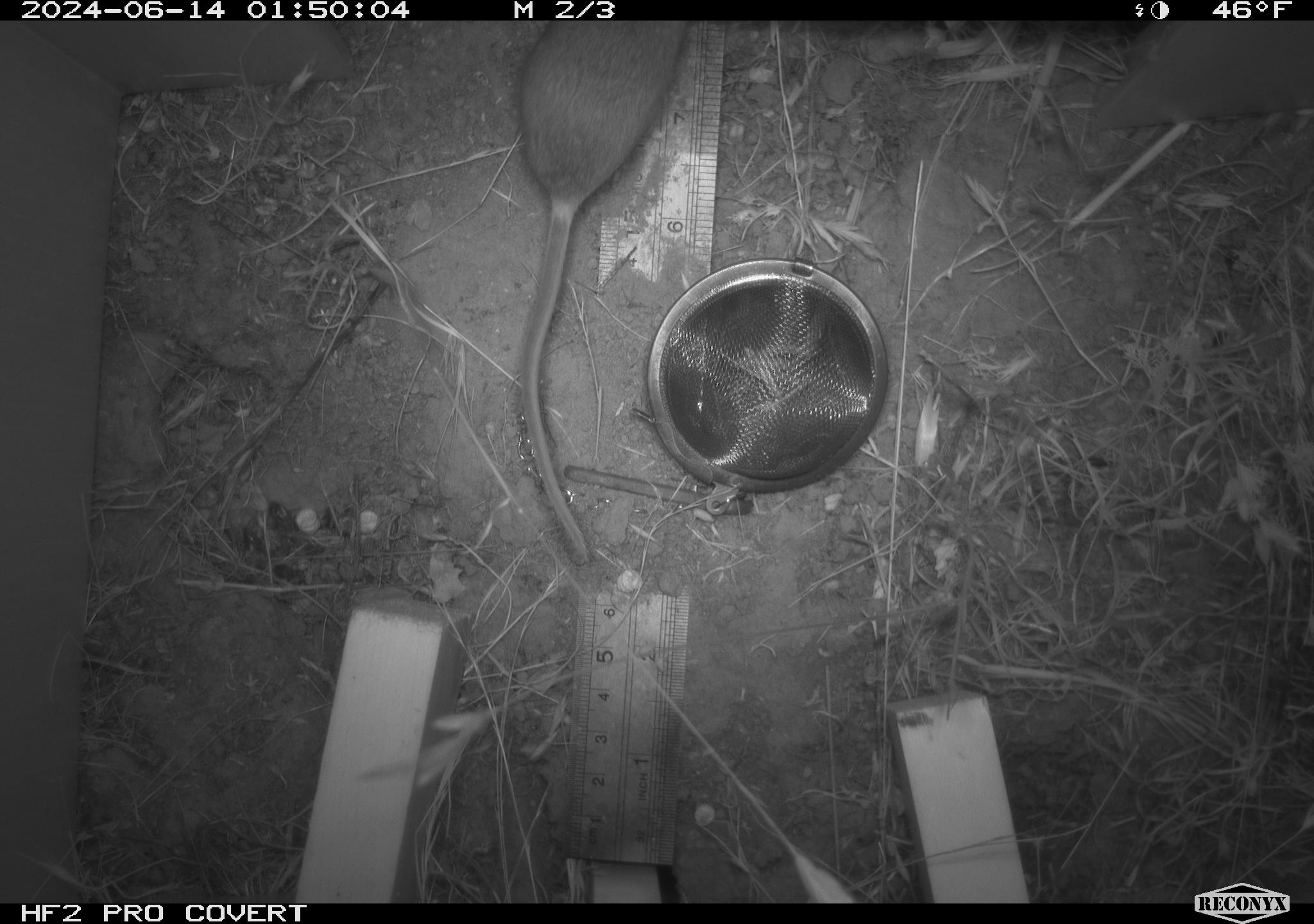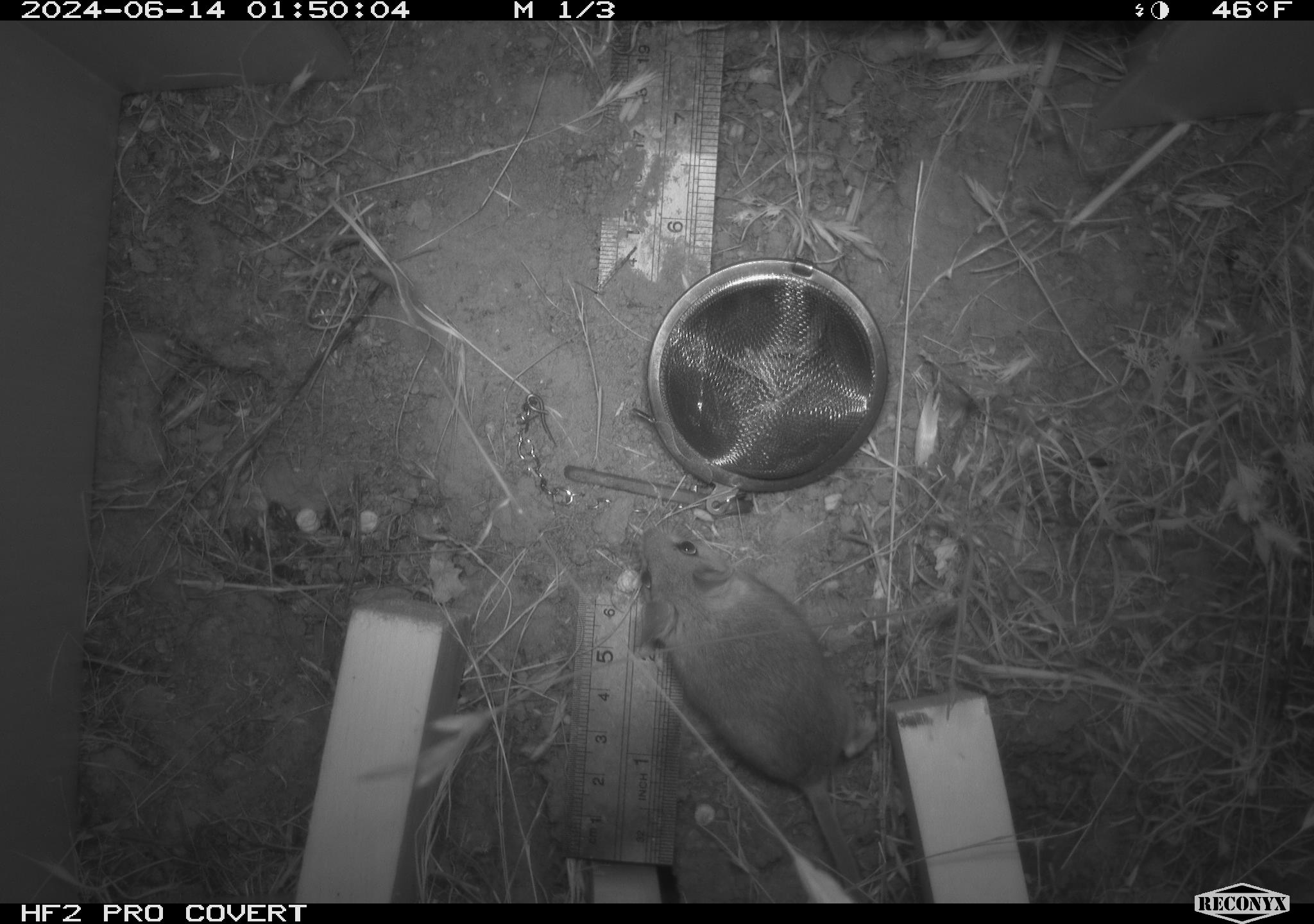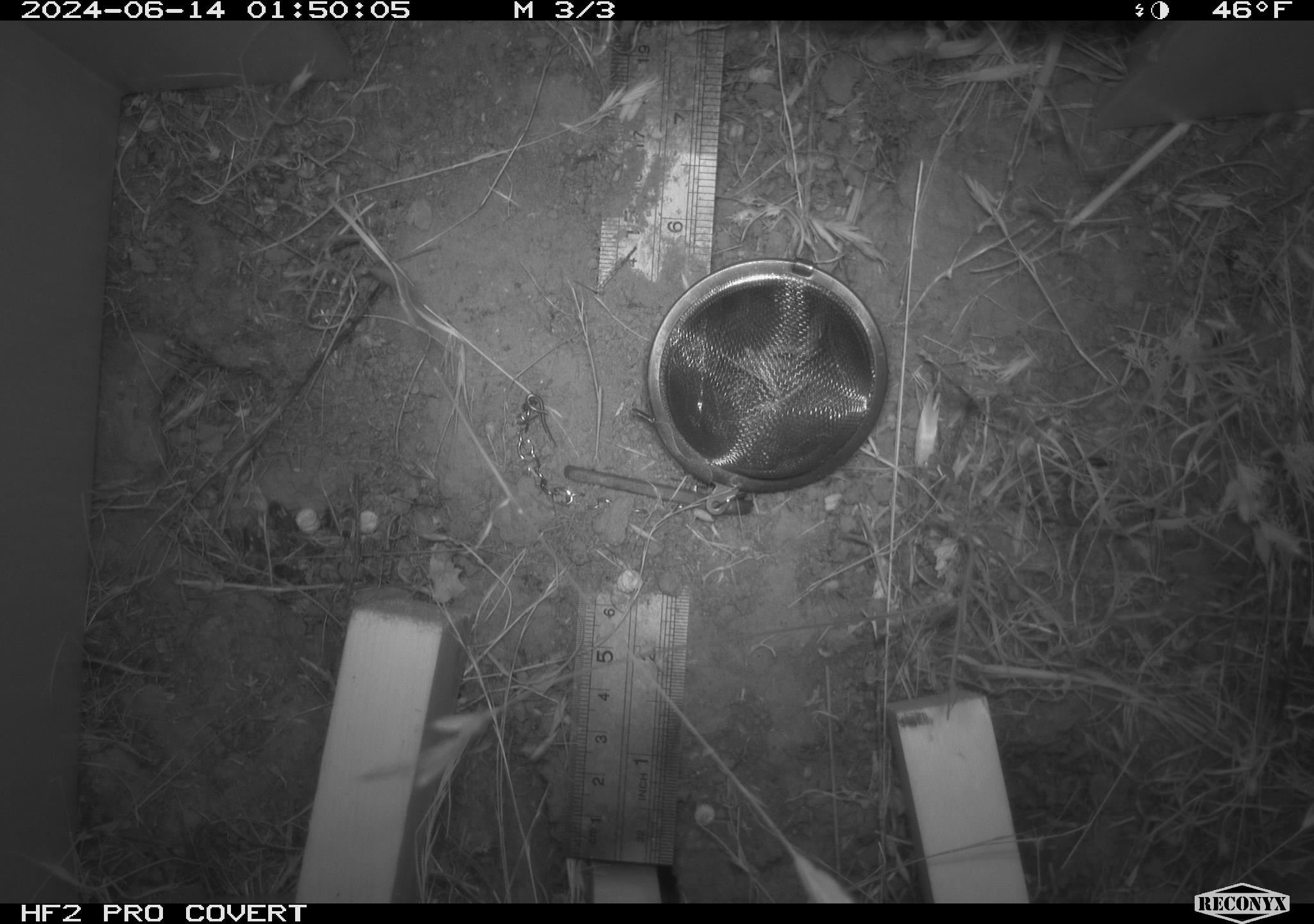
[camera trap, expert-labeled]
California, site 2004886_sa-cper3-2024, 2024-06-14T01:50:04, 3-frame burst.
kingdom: Animalia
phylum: Chordata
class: Mammalia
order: Rodentia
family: Heteromyidae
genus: Dipodomys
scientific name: Dipodomys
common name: kangaroo rats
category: dipodomys species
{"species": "dipodomys species (kangaroo rats) (Dipodomys)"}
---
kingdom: Animalia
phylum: Chordata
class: Mammalia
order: Rodentia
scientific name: Rodentia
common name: rodent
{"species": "rodent (Rodentia)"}